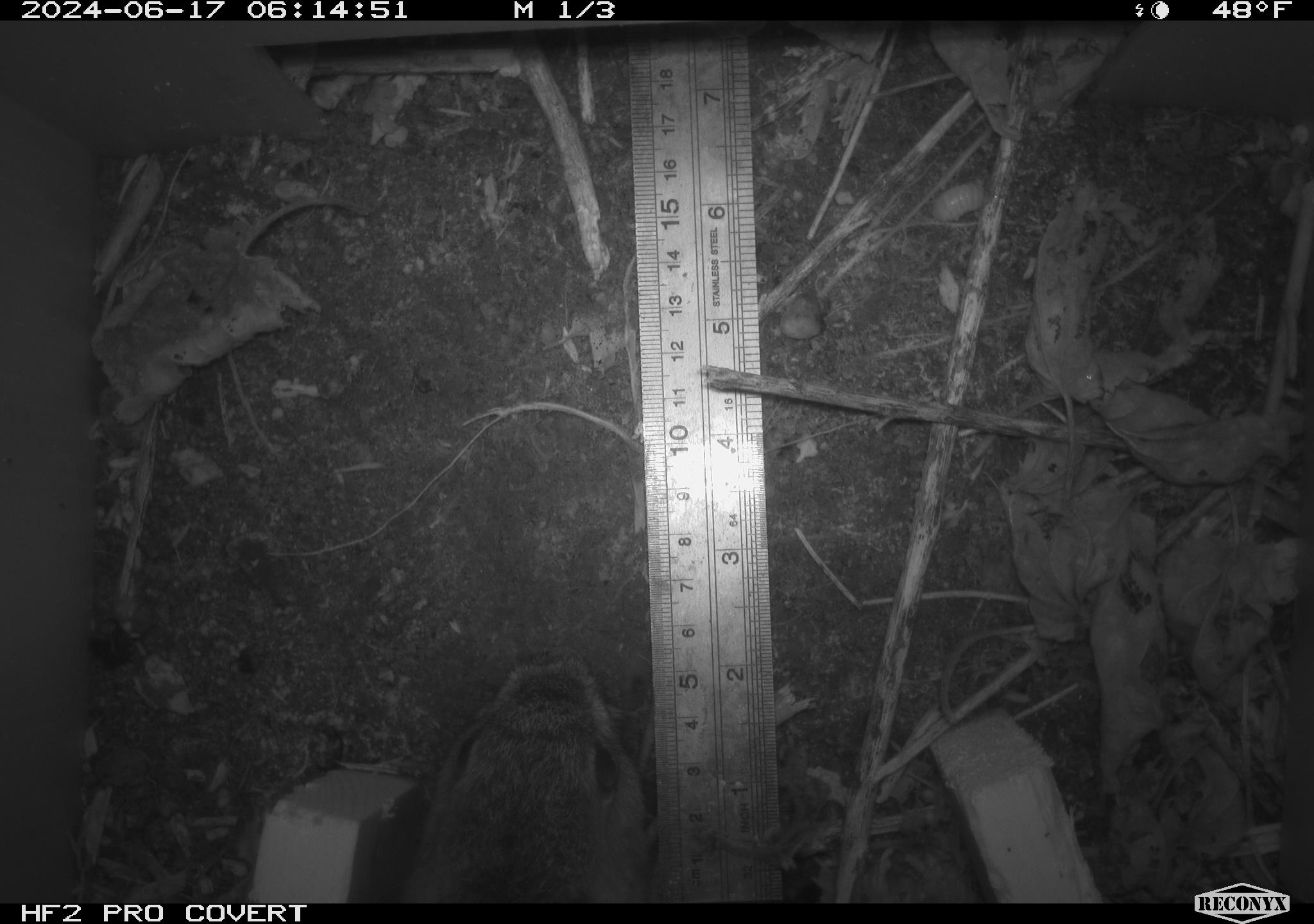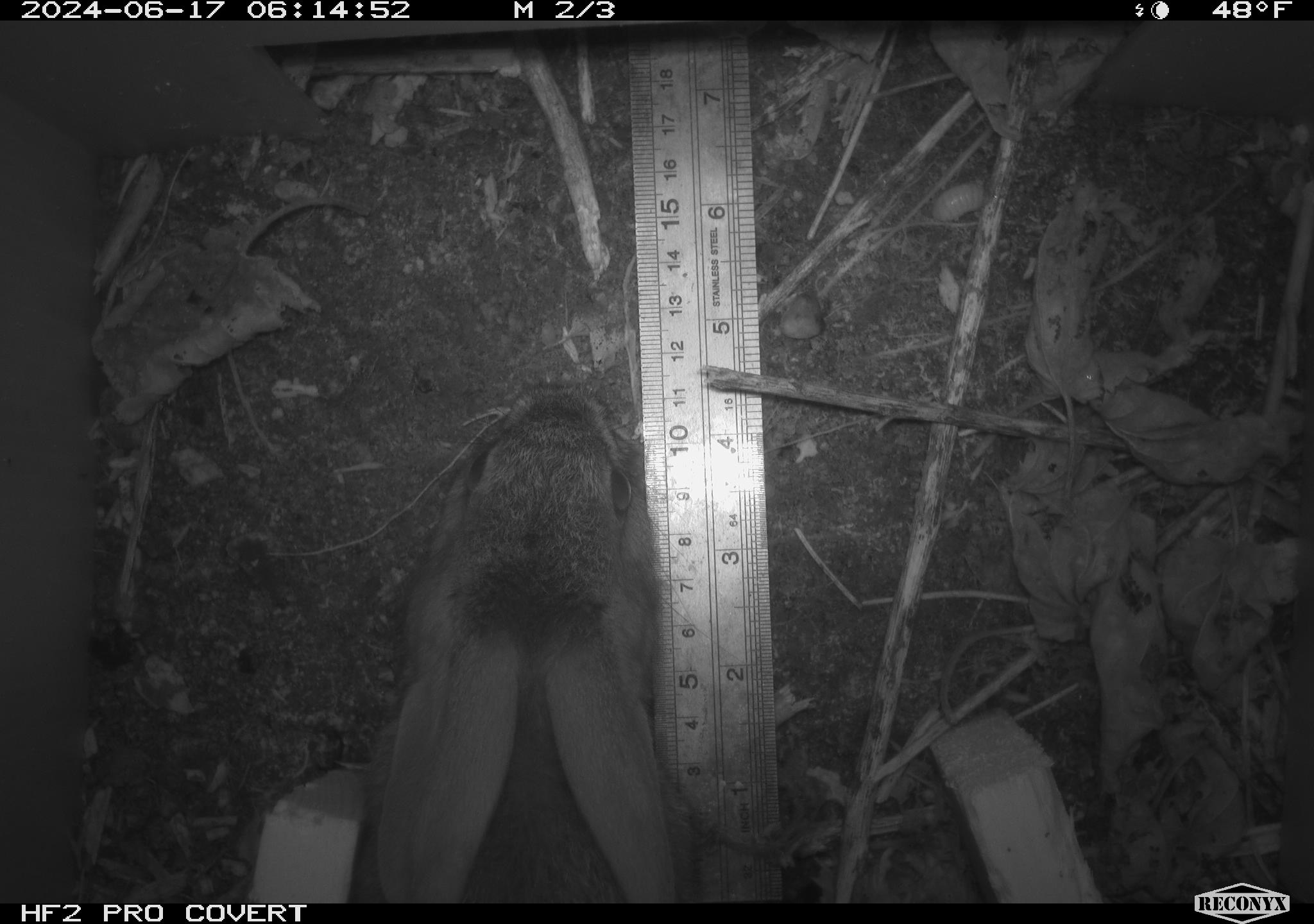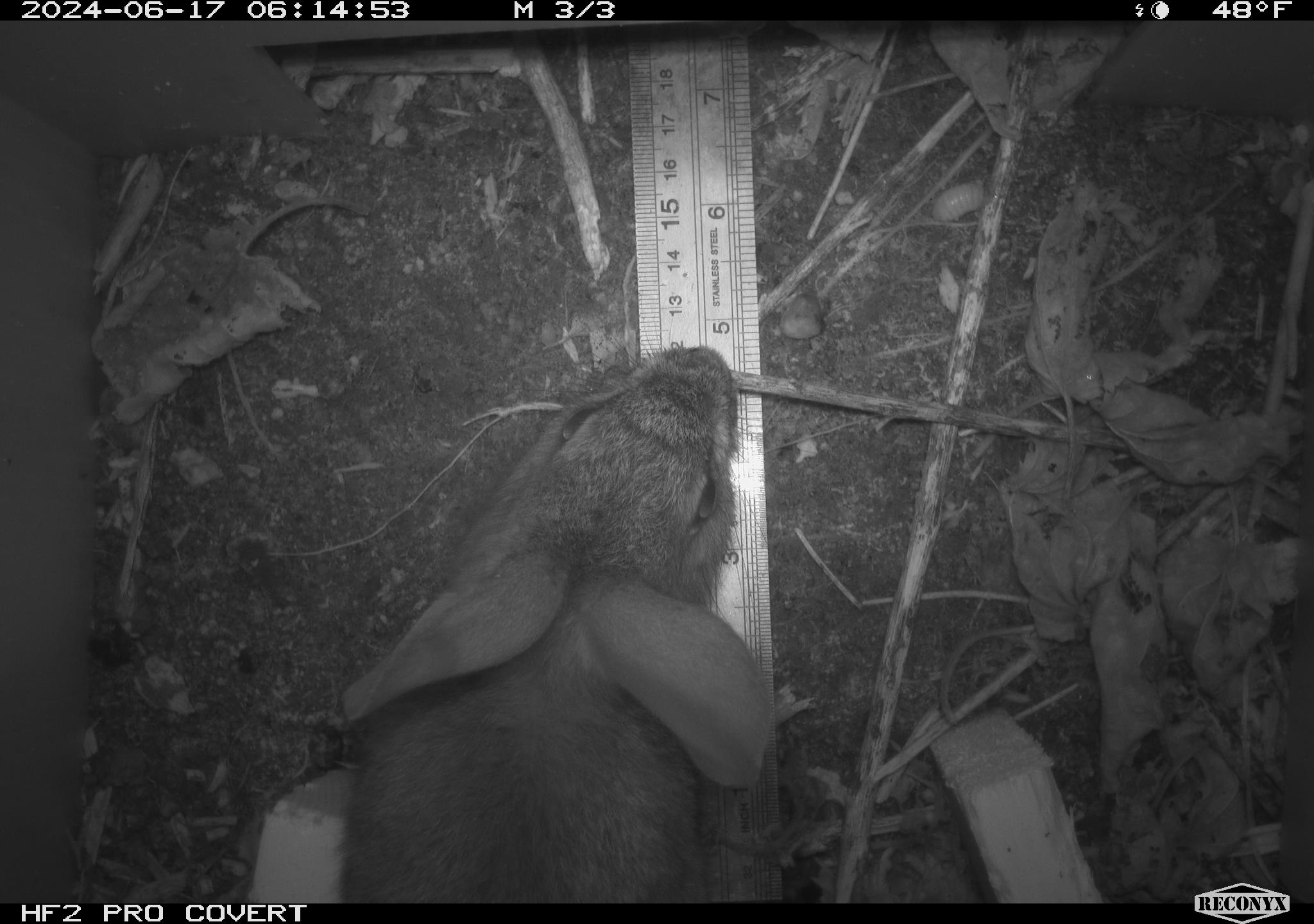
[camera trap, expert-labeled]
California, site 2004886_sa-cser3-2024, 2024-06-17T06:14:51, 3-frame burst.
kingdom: Animalia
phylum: Chordata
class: Mammalia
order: Lagomorpha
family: Leporidae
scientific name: Leporidae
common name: rabbit or hare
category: rabbit and hare family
Rabbit and hare family (rabbit or hare) (Leporidae).